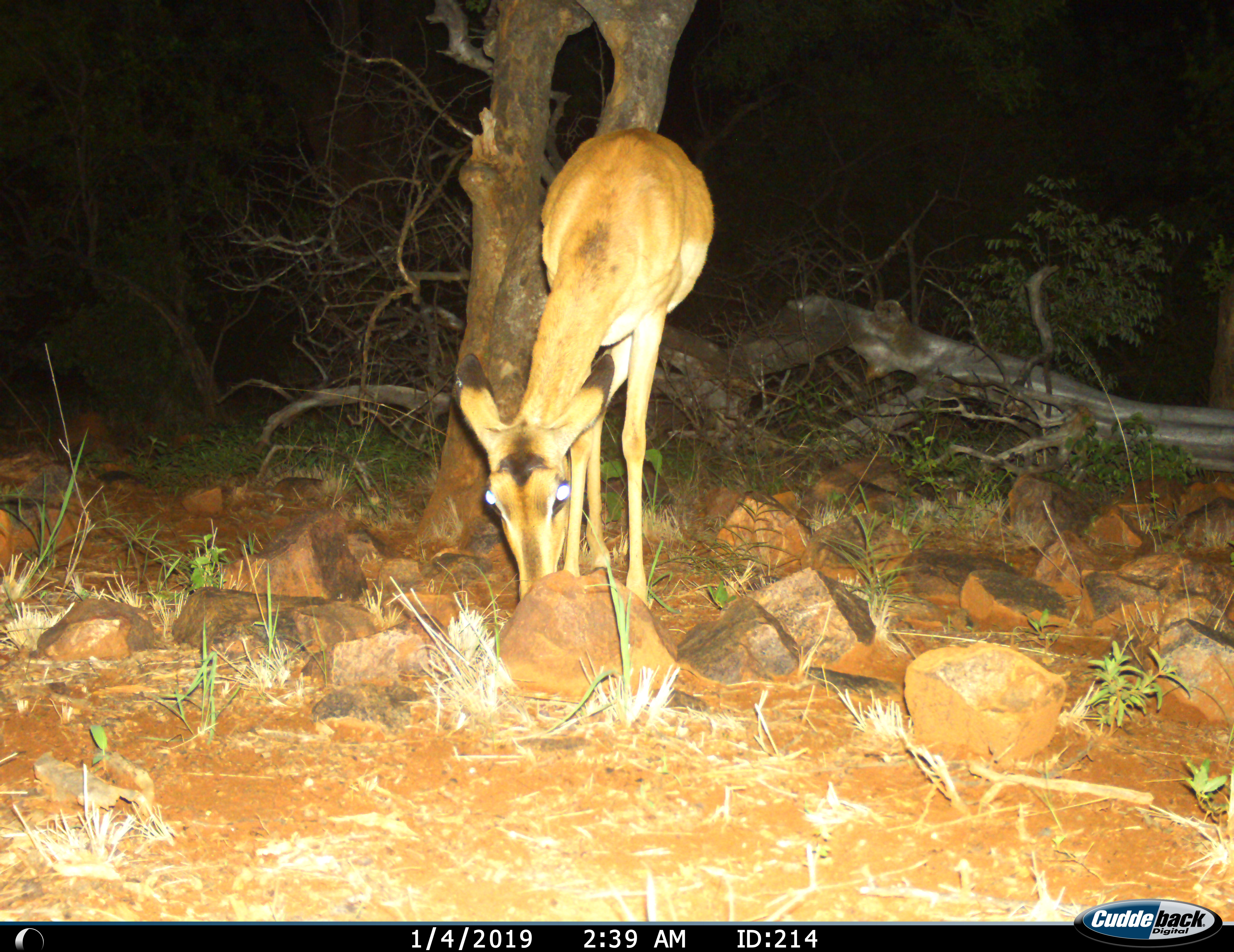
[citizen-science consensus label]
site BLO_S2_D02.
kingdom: Animalia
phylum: Chordata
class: Mammalia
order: Artiodactyla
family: Bovidae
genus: Aepyceros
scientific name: Aepyceros melampus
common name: impala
Impala (Aepyceros melampus), count 1. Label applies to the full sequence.